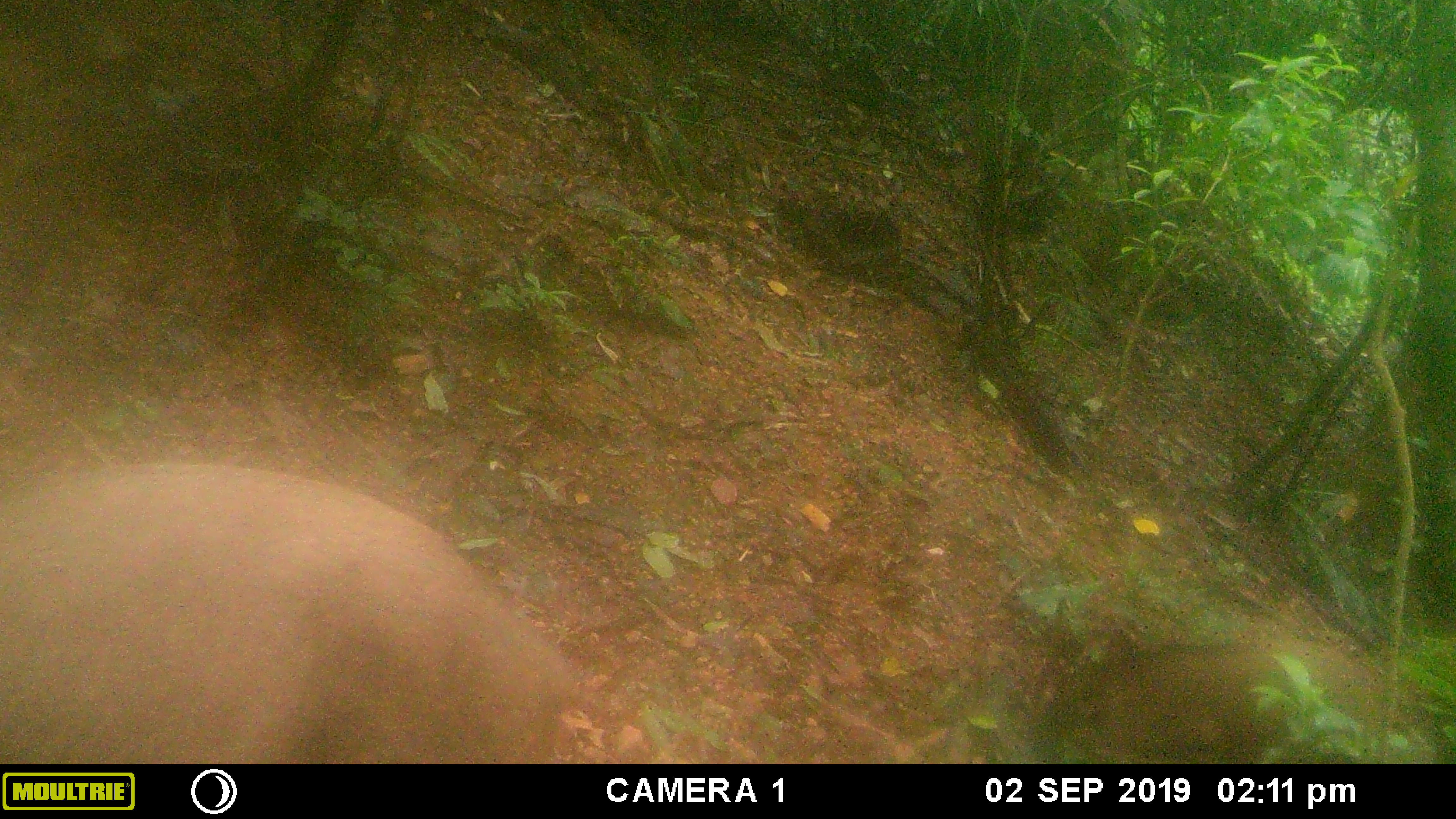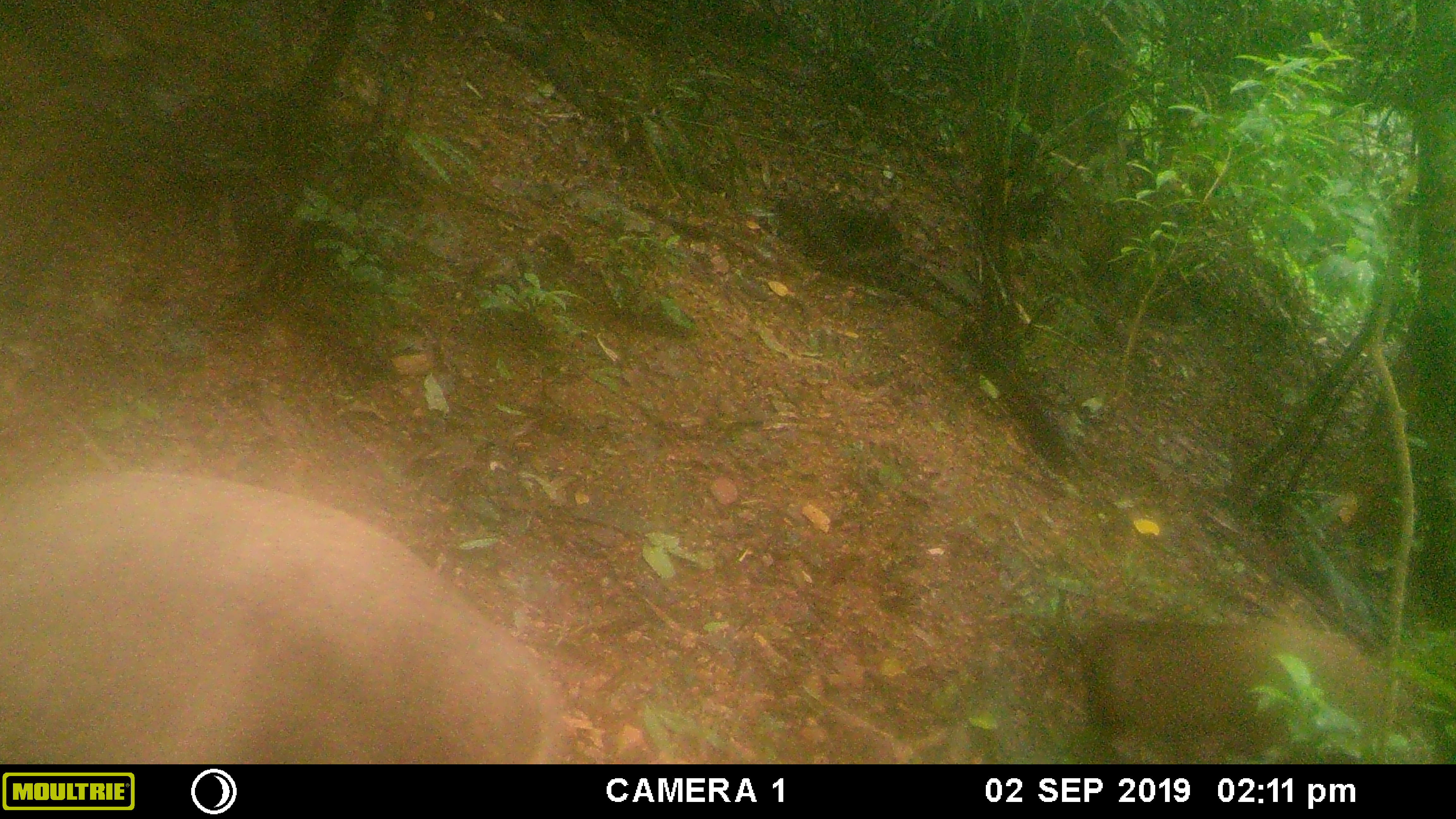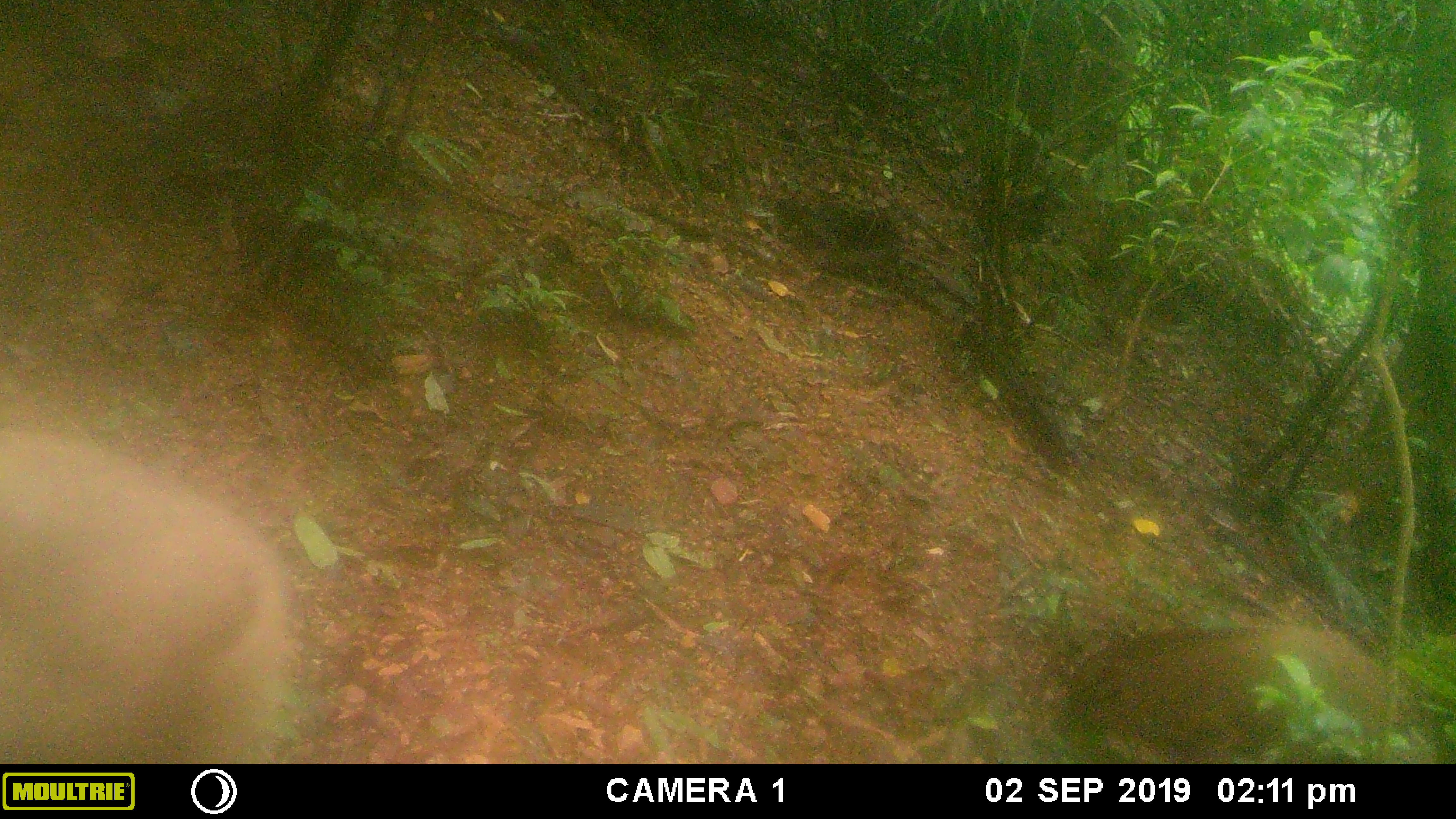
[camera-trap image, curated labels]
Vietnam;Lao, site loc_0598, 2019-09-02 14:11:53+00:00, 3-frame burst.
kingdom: Animalia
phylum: Chordata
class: Mammalia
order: Artiodactyla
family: Suidae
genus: Sus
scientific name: Sus scrofa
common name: eurasian wild pig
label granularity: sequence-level